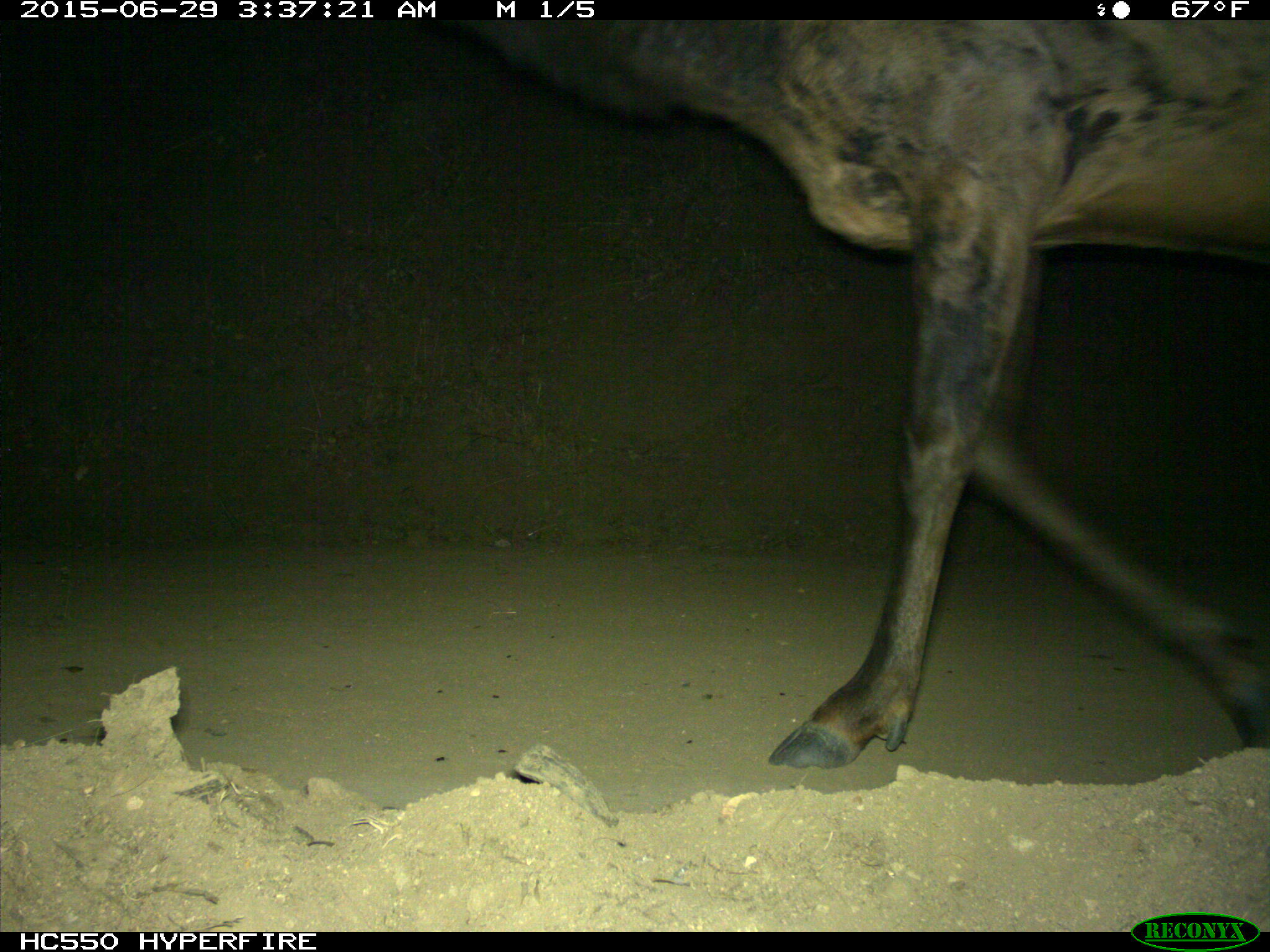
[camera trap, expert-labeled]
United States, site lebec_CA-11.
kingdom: Animalia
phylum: Chordata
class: Mammalia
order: Artiodactyla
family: Cervidae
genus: Cervus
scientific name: Cervus canadensis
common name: elk